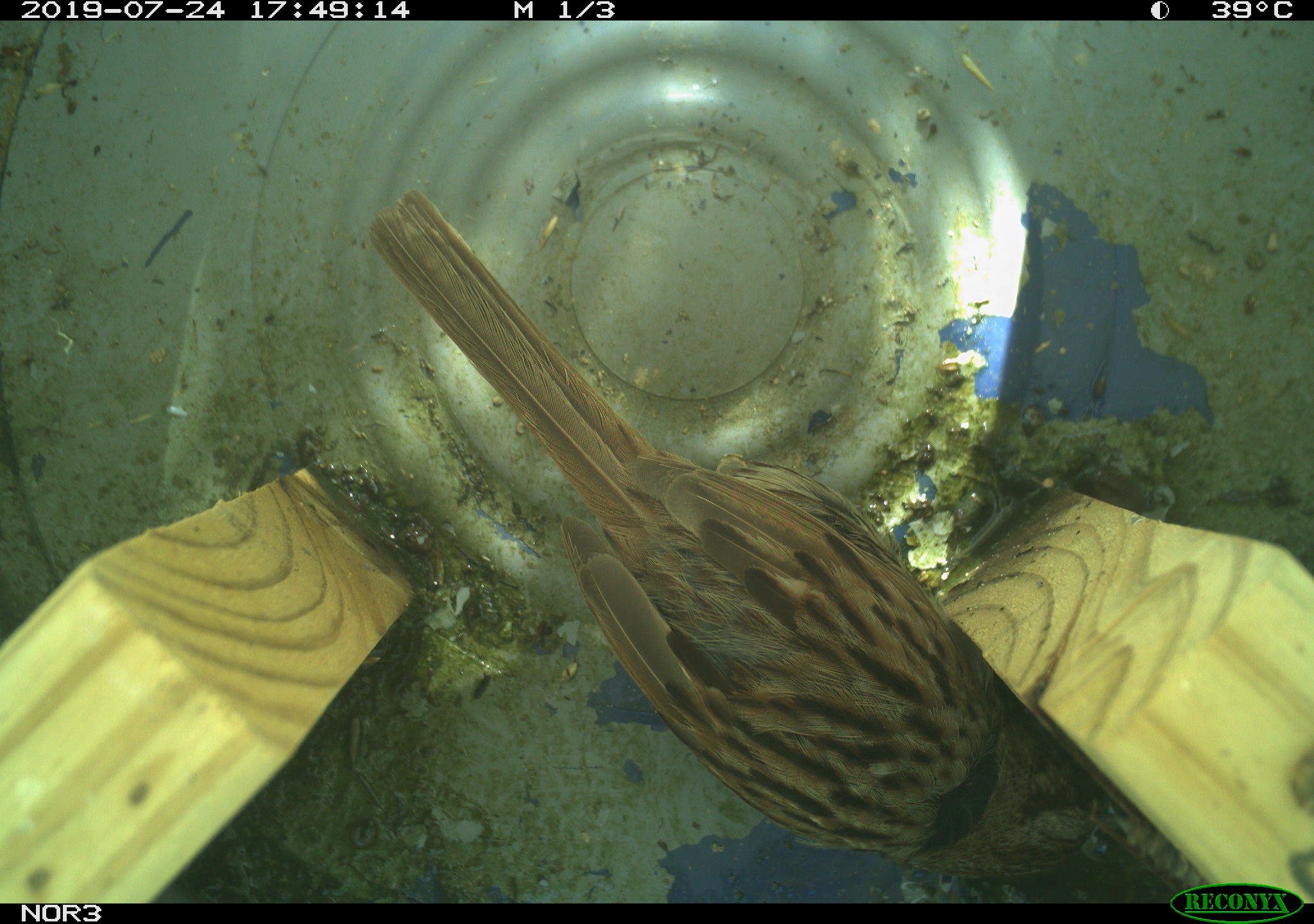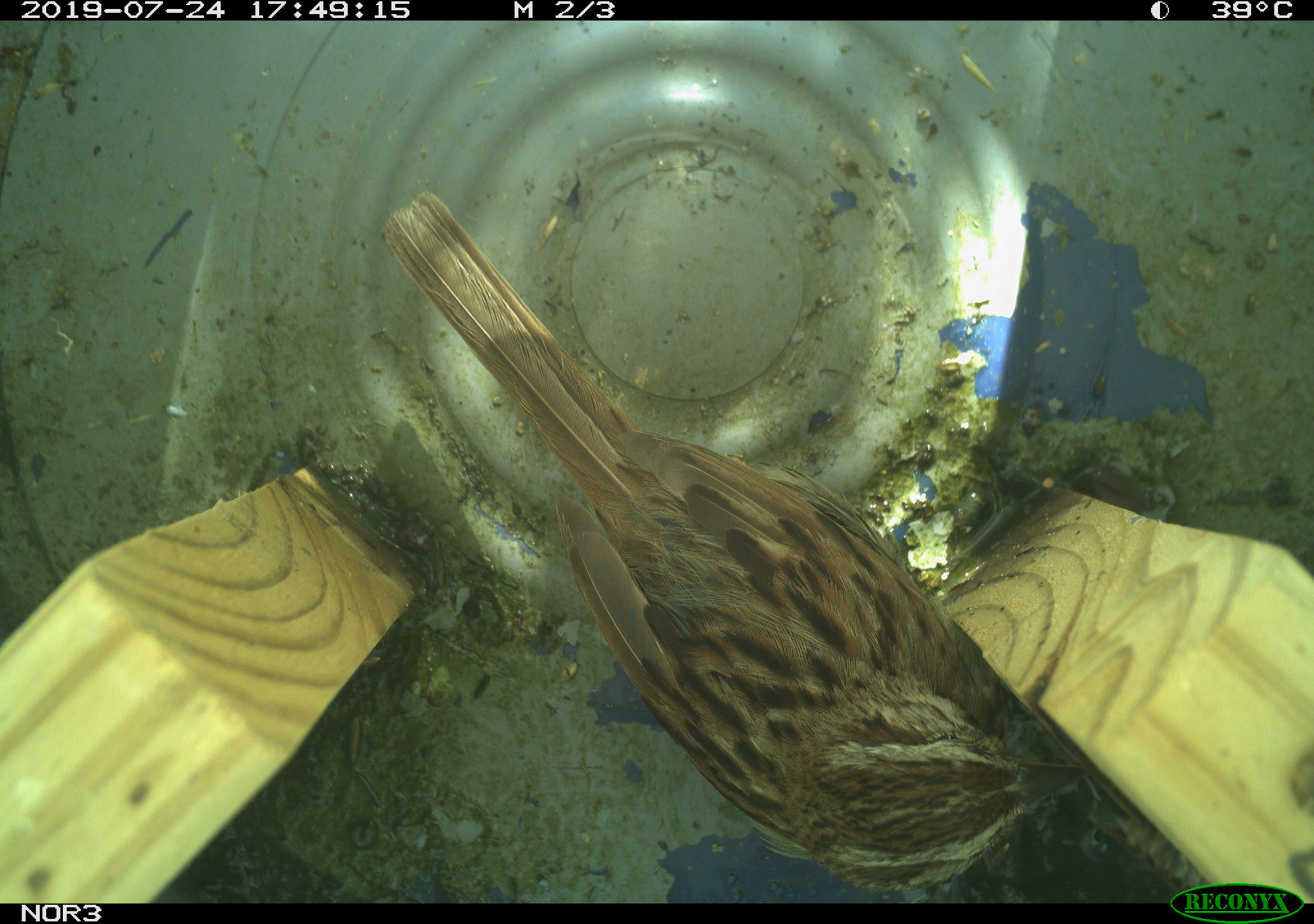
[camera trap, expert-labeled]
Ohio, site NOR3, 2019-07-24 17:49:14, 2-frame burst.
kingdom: Animalia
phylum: Chordata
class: Aves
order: Passeriformes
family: Passerellidae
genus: Melospiza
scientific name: Melospiza melodia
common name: song sparrow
Song sparrow (Melospiza melodia).